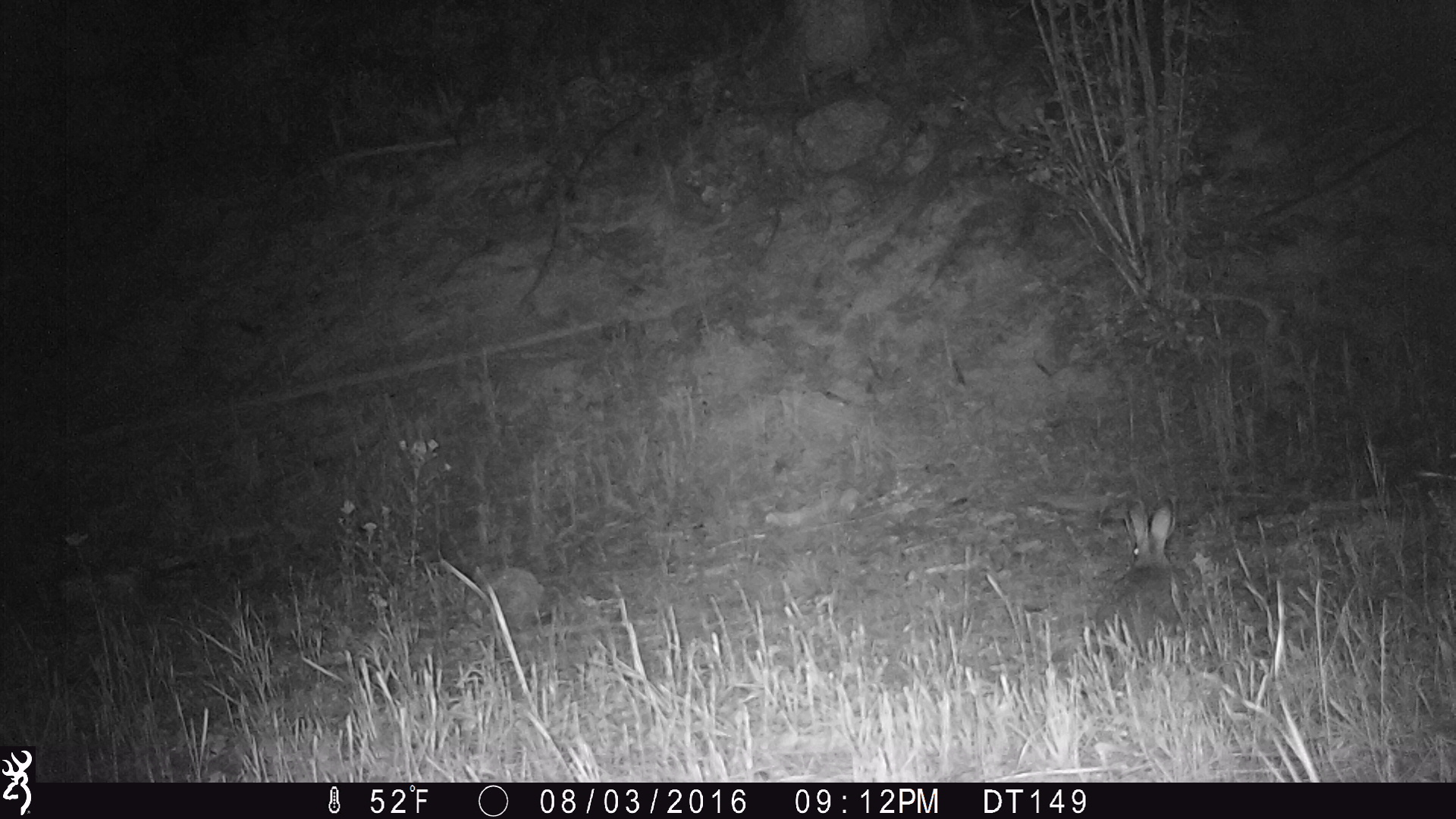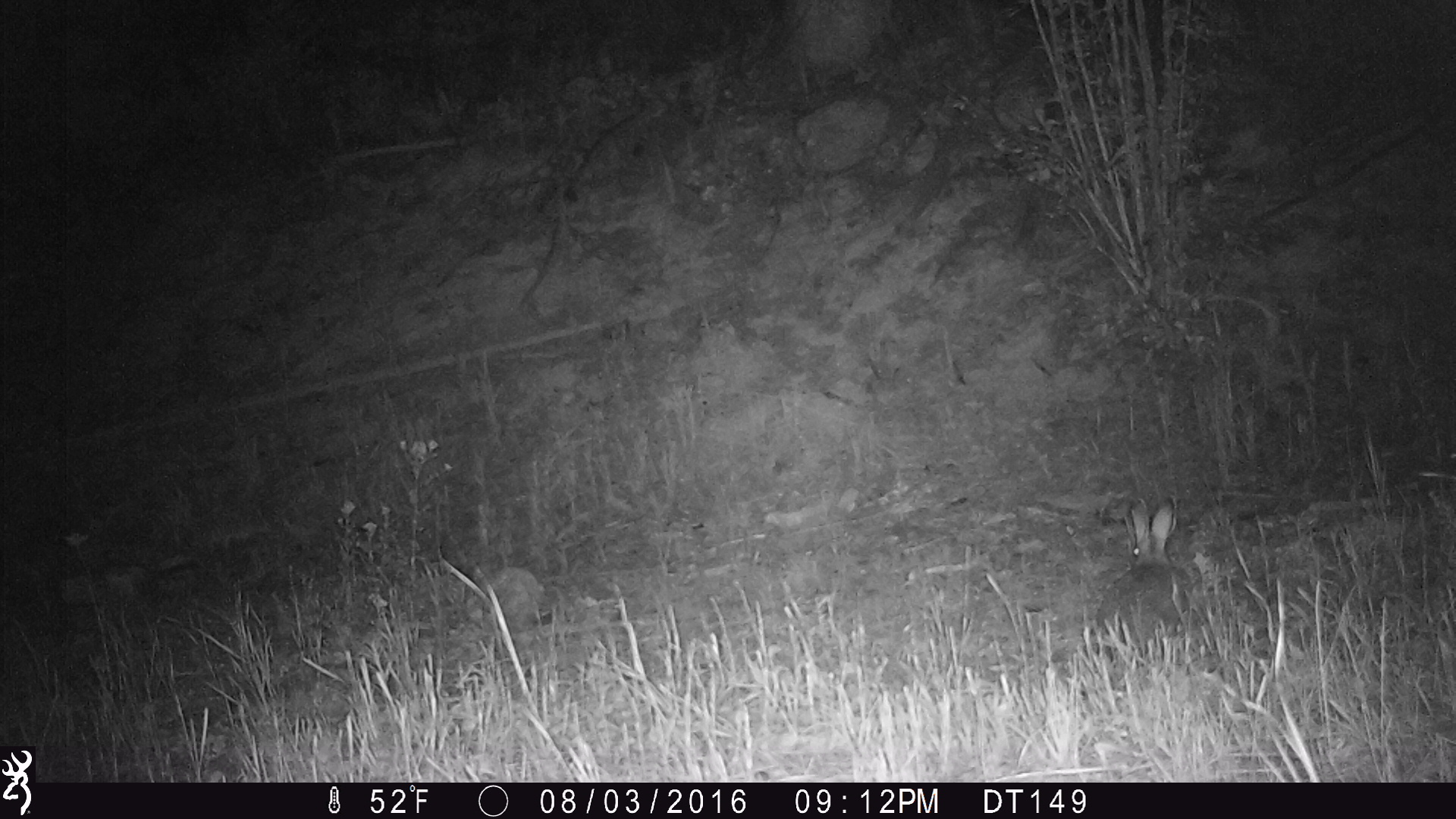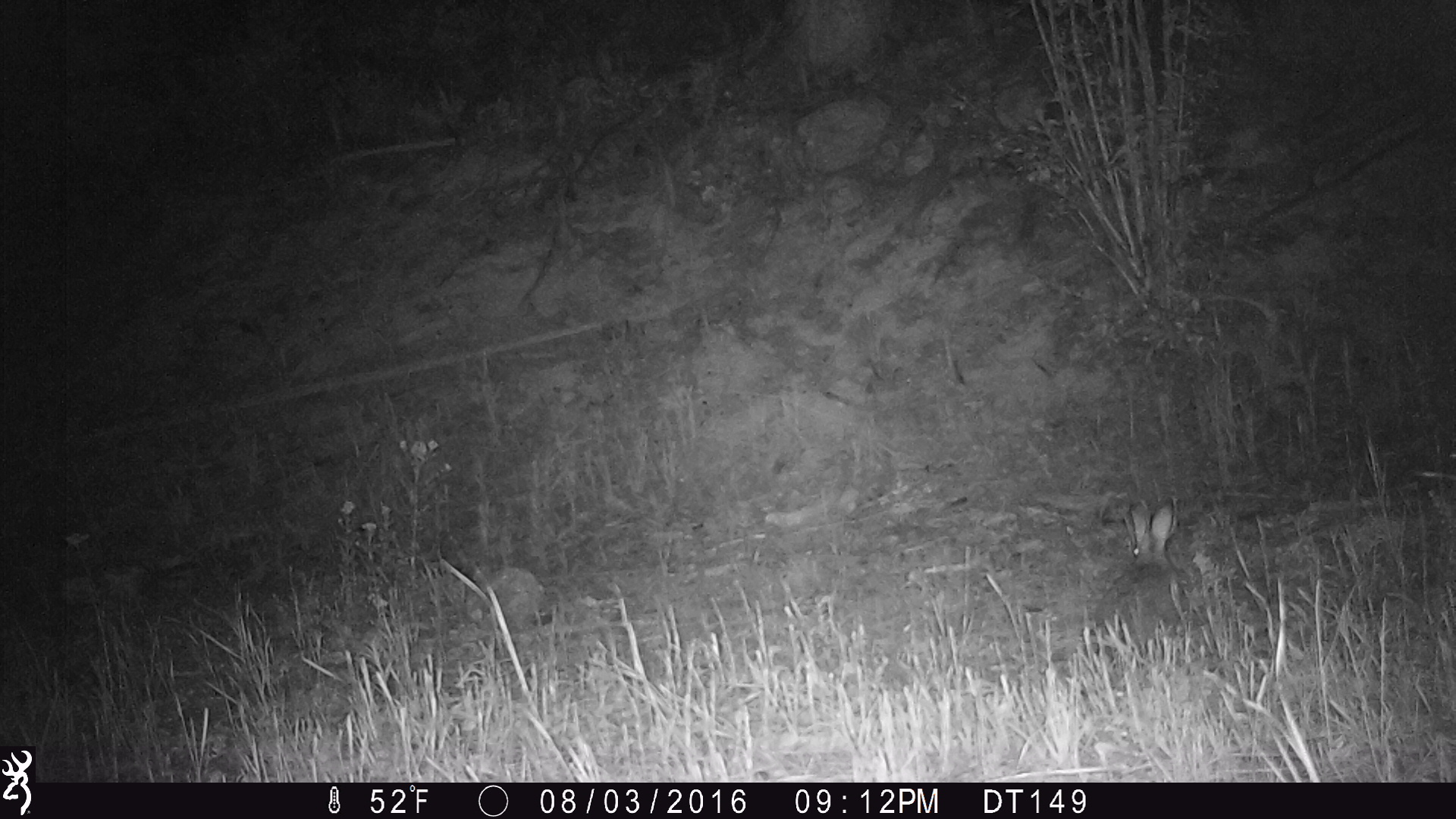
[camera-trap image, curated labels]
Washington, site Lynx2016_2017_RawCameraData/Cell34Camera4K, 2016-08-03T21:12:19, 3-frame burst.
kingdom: Animalia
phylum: Chordata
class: Mammalia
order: Lagomorpha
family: Leporidae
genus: Lepus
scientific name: Lepus americanus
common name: snowshoe hare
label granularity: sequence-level